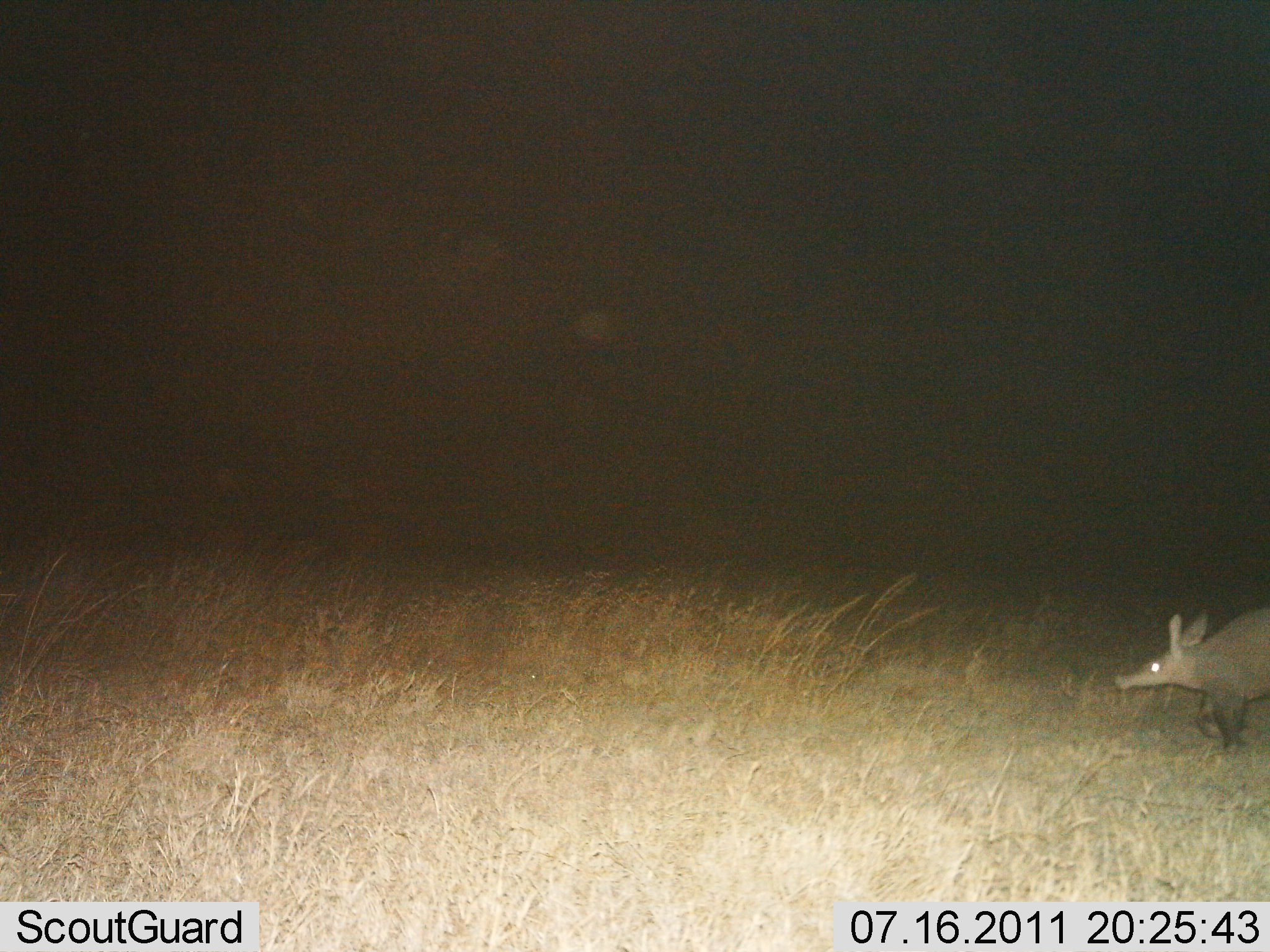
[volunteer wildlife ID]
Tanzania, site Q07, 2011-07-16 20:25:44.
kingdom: Animalia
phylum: Chordata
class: Mammalia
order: Tubulidentata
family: Orycteropodidae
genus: Orycteropus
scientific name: Orycteropus afer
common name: aardvark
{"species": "aardvark (Orycteropus afer)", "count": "1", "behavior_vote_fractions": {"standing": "20%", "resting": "0%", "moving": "80%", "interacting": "0%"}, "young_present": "0%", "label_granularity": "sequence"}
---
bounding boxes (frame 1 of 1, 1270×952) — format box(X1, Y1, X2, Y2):
animal: box(1114, 609, 1270, 753)